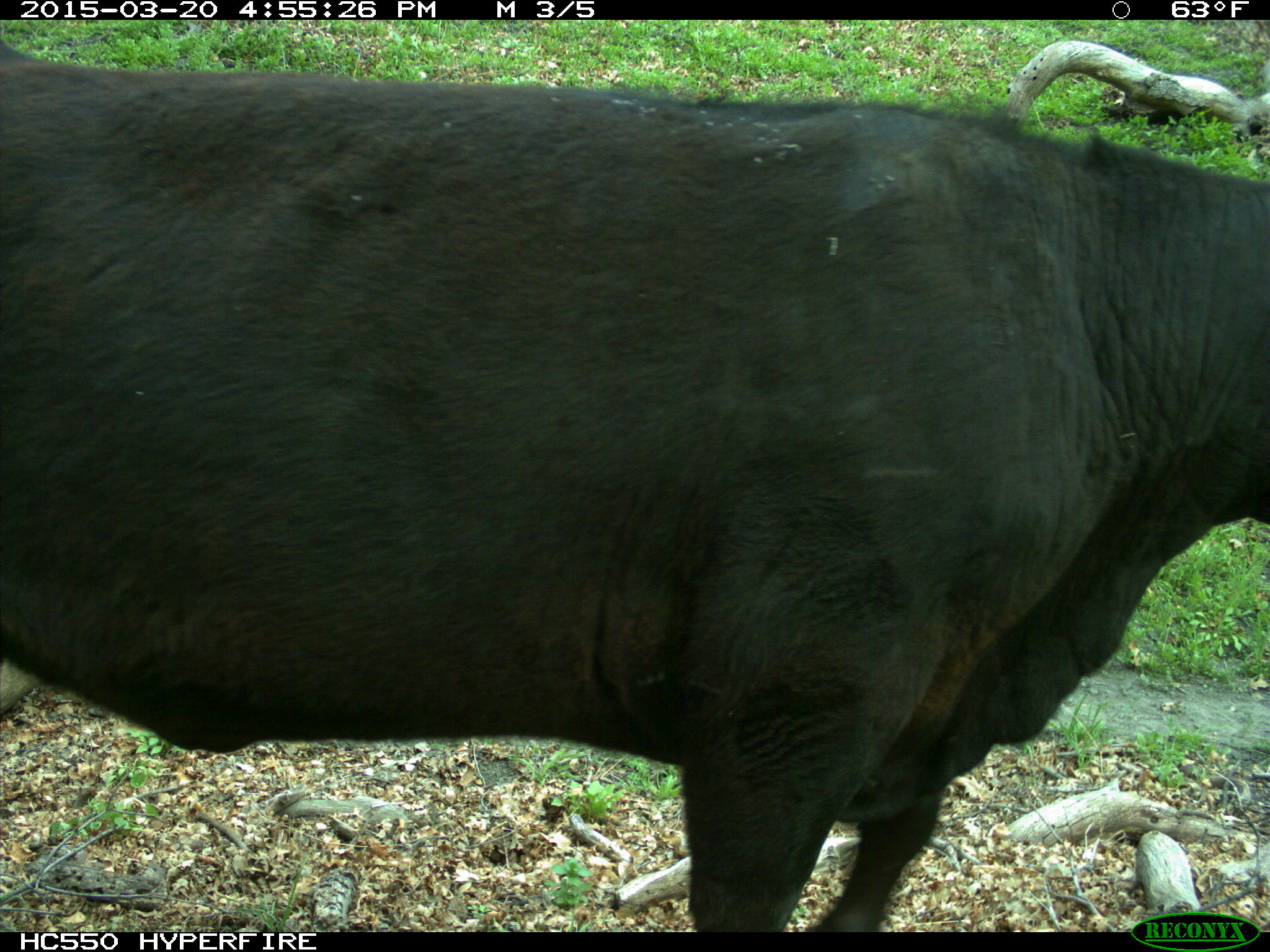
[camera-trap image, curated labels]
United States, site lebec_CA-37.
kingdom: Animalia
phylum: Chordata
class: Mammalia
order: Artiodactyla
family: Bovidae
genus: Bos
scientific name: Bos taurus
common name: domestic cow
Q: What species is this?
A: Bos taurus (domestic cow).